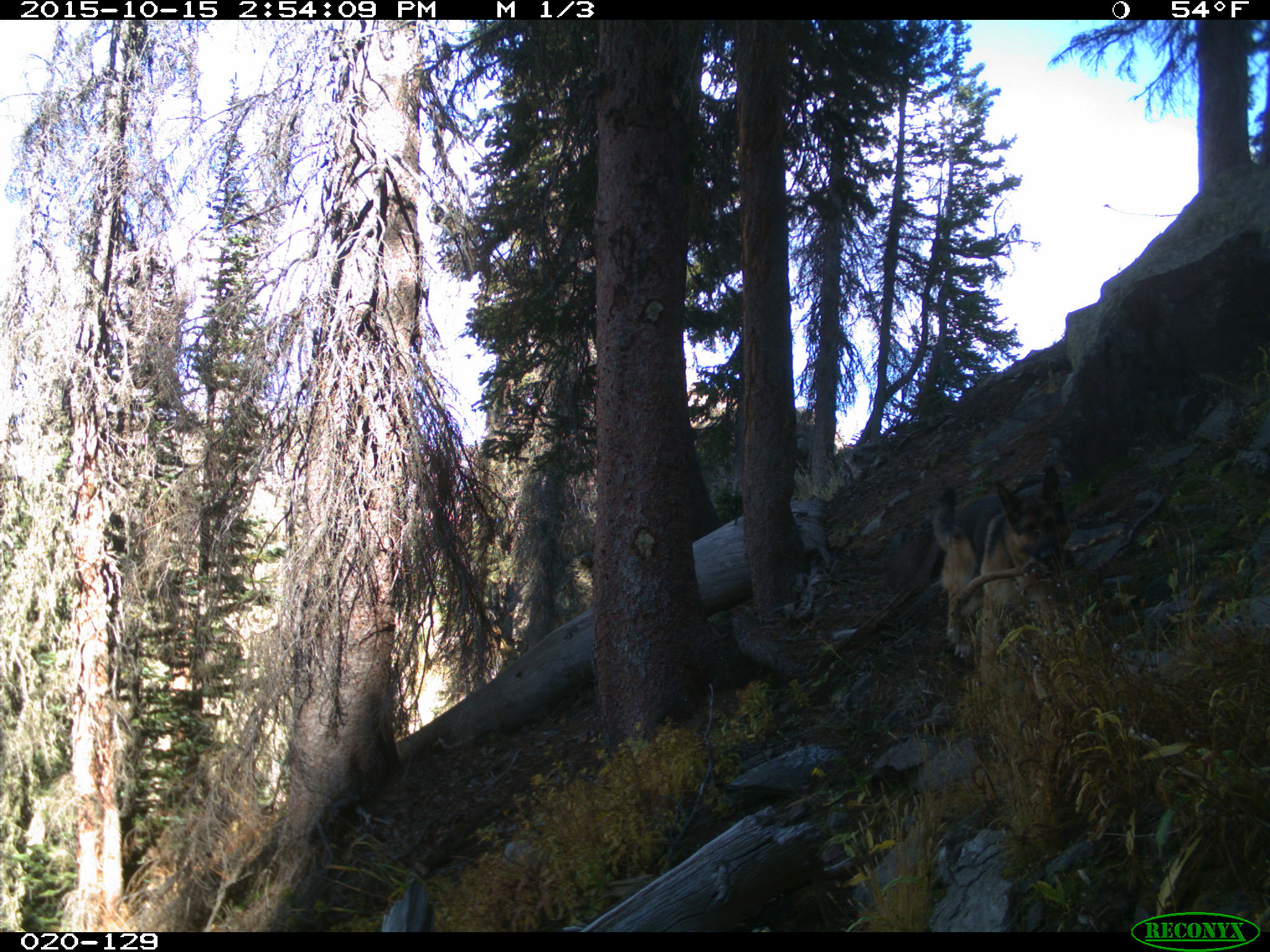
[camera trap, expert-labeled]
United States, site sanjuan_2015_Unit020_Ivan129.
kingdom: Animalia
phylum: Chordata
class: Mammalia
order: Carnivora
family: Canidae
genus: Canis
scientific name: Canis familiaris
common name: domestic dog